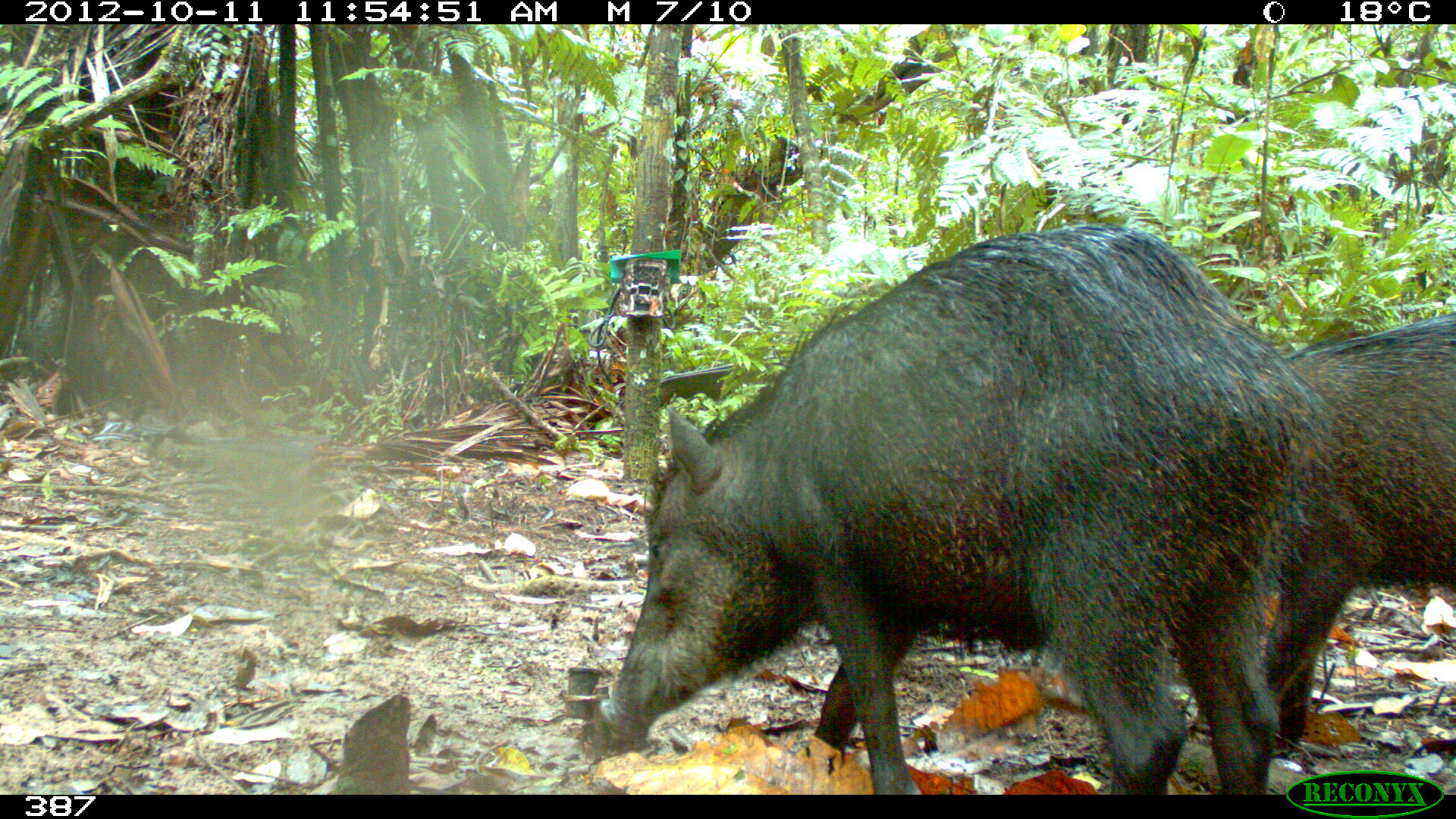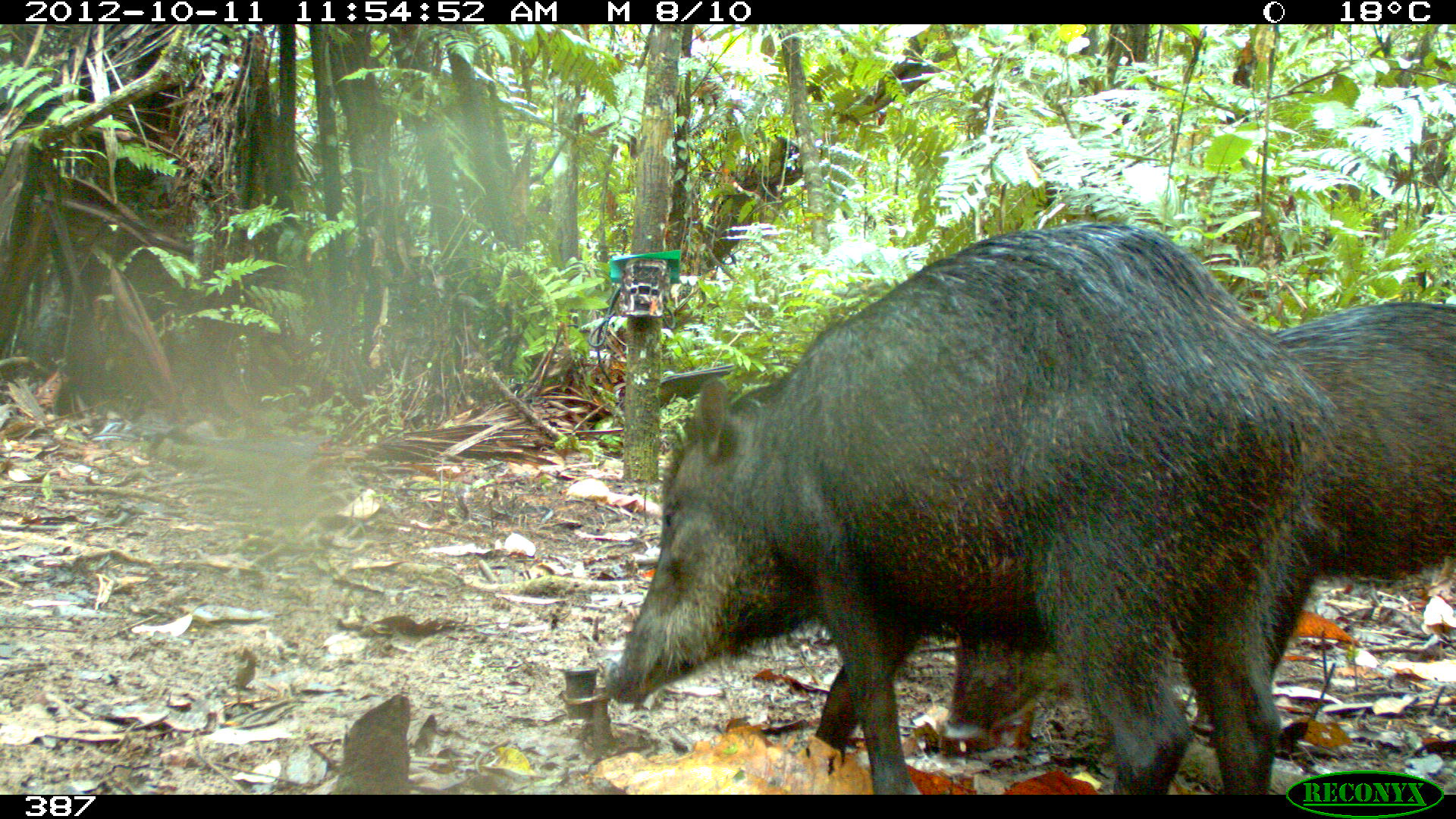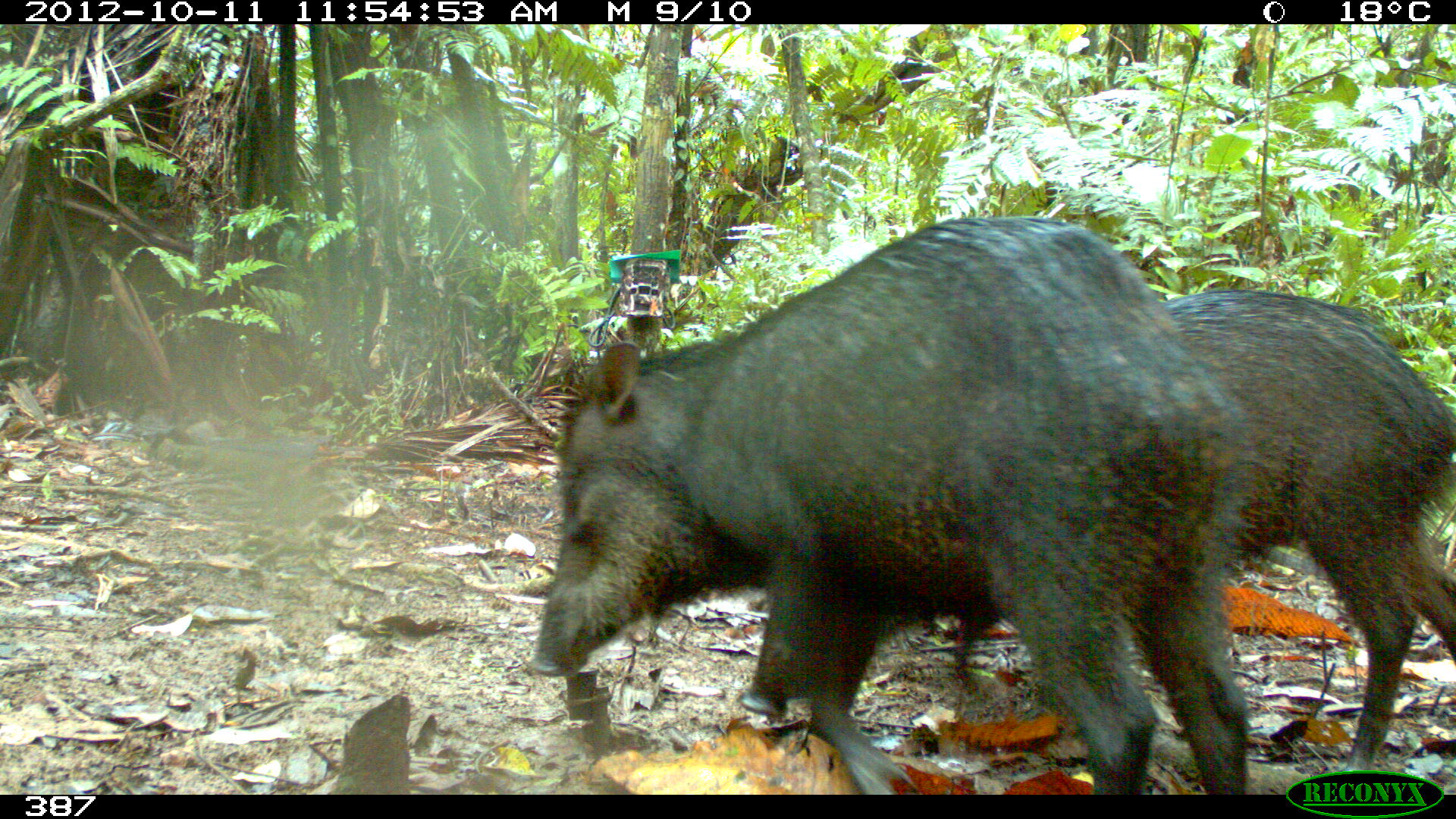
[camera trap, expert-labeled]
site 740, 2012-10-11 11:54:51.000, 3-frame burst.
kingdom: Animalia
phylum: Chordata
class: Mammalia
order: Artiodactyla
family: Tayassuidae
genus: Tayassu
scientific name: Tayassu pecari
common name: white-lipped peccary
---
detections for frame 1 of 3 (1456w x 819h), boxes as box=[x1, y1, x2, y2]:
tayassu pecari: box=[600, 224, 1337, 796]; box=[1263, 311, 1455, 755]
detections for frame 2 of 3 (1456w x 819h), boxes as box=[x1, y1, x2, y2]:
tayassu pecari: box=[603, 223, 1339, 797]; box=[948, 304, 1455, 742]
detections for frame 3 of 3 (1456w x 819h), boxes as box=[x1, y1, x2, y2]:
tayassu pecari: box=[528, 216, 1250, 796]; box=[955, 288, 1456, 794]